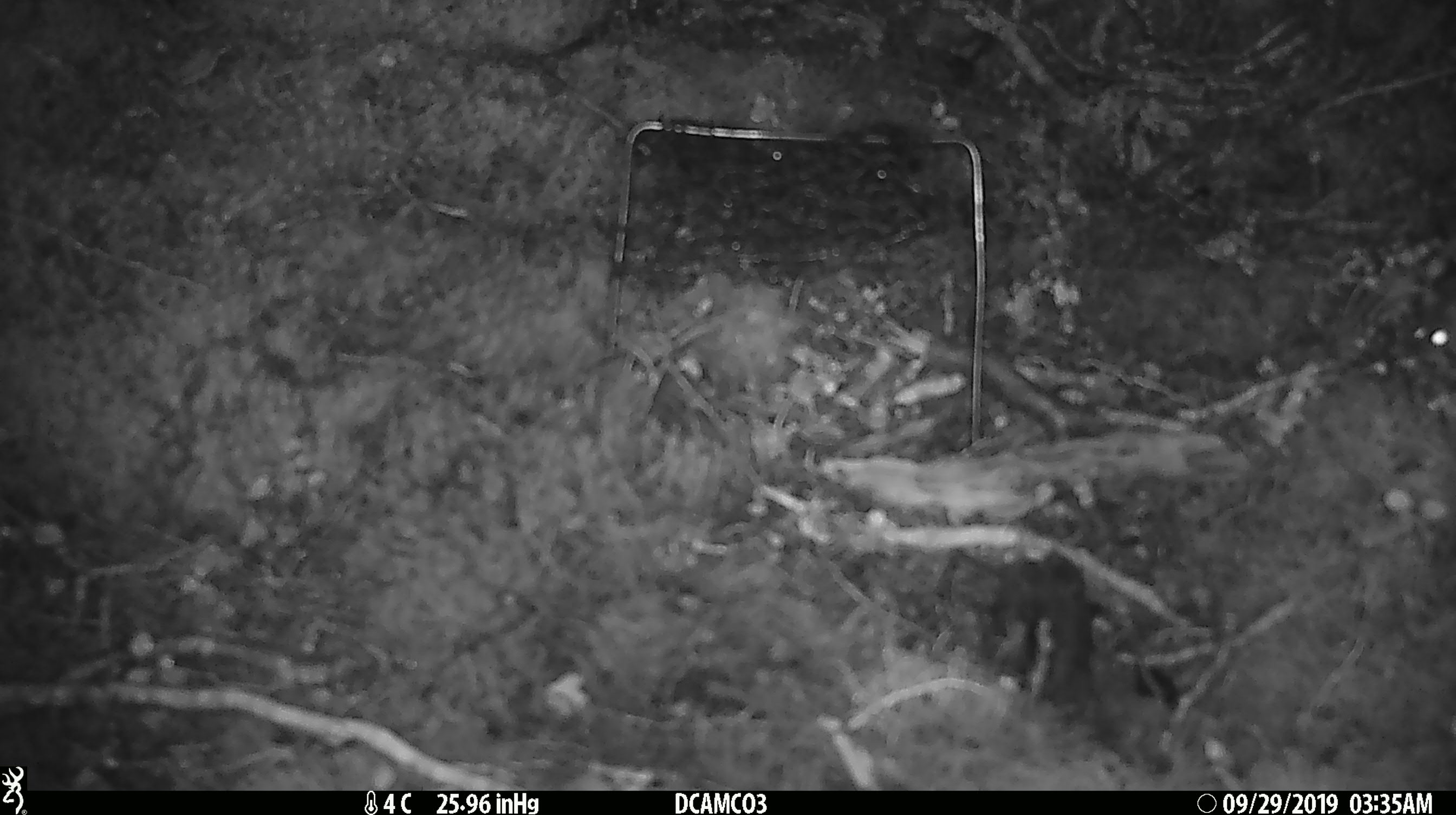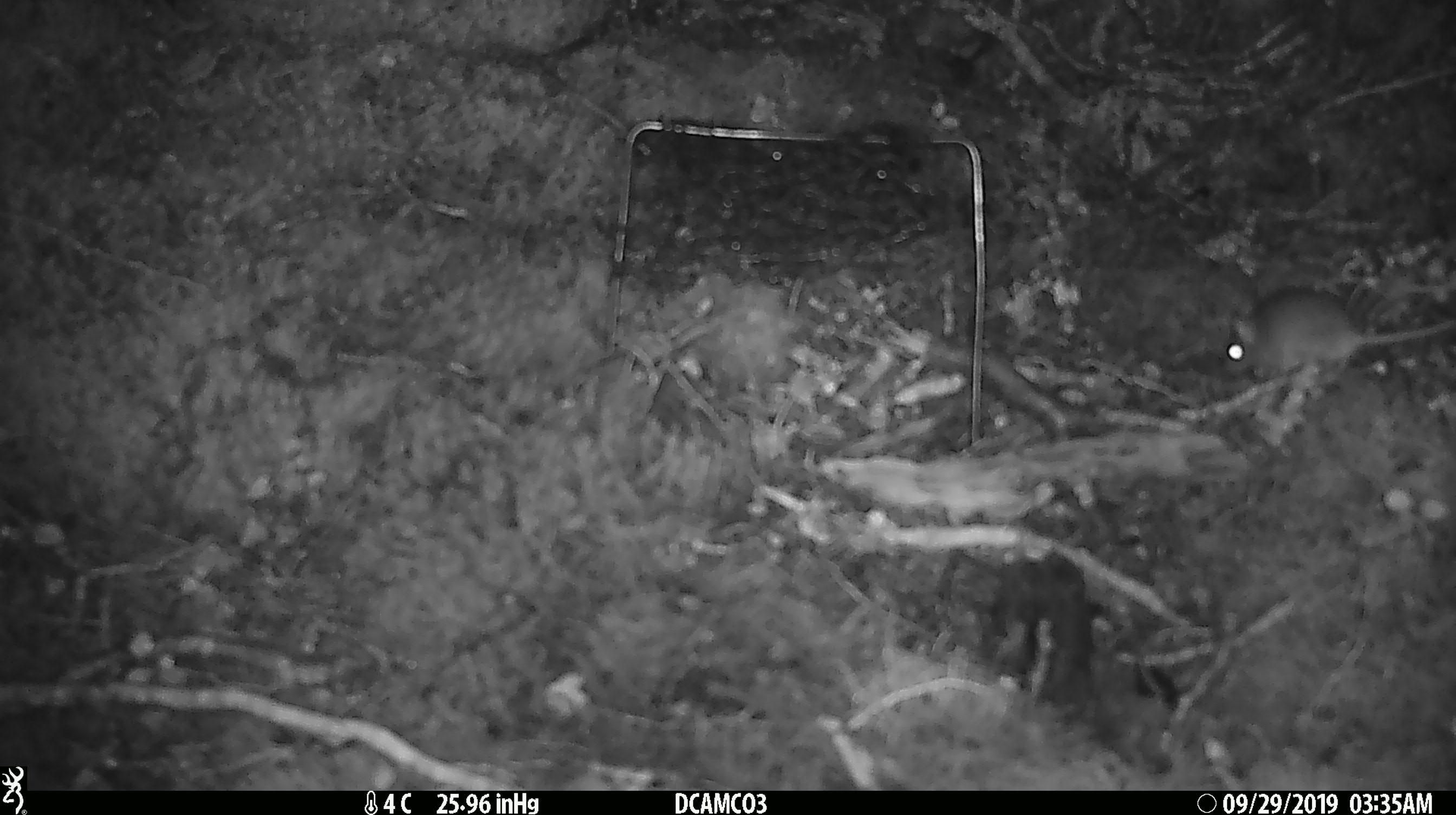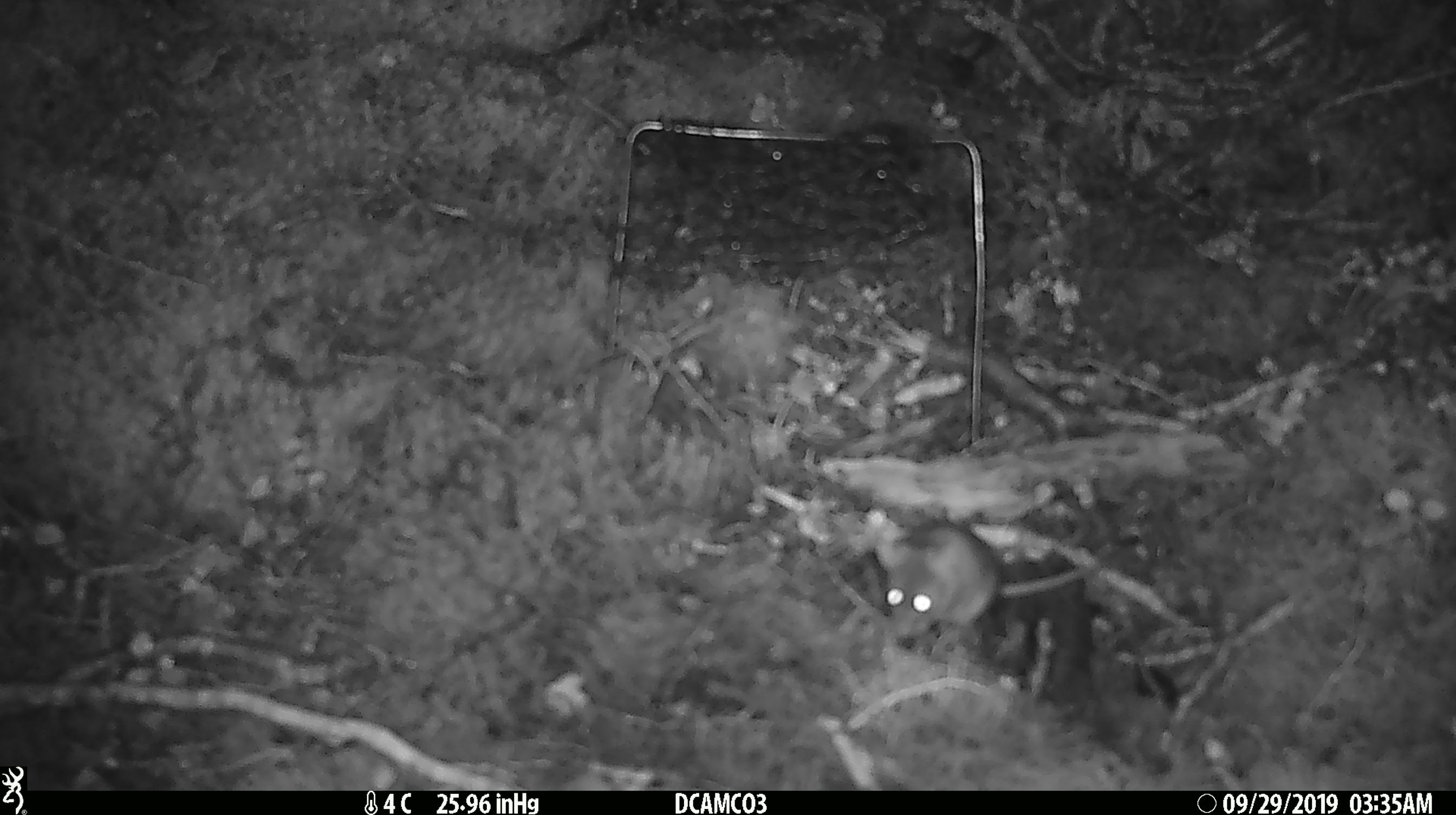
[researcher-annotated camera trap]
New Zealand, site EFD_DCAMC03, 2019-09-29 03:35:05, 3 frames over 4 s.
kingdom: Animalia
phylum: Chordata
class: Mammalia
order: Rodentia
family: Muridae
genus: Mus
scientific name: Mus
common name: mouse